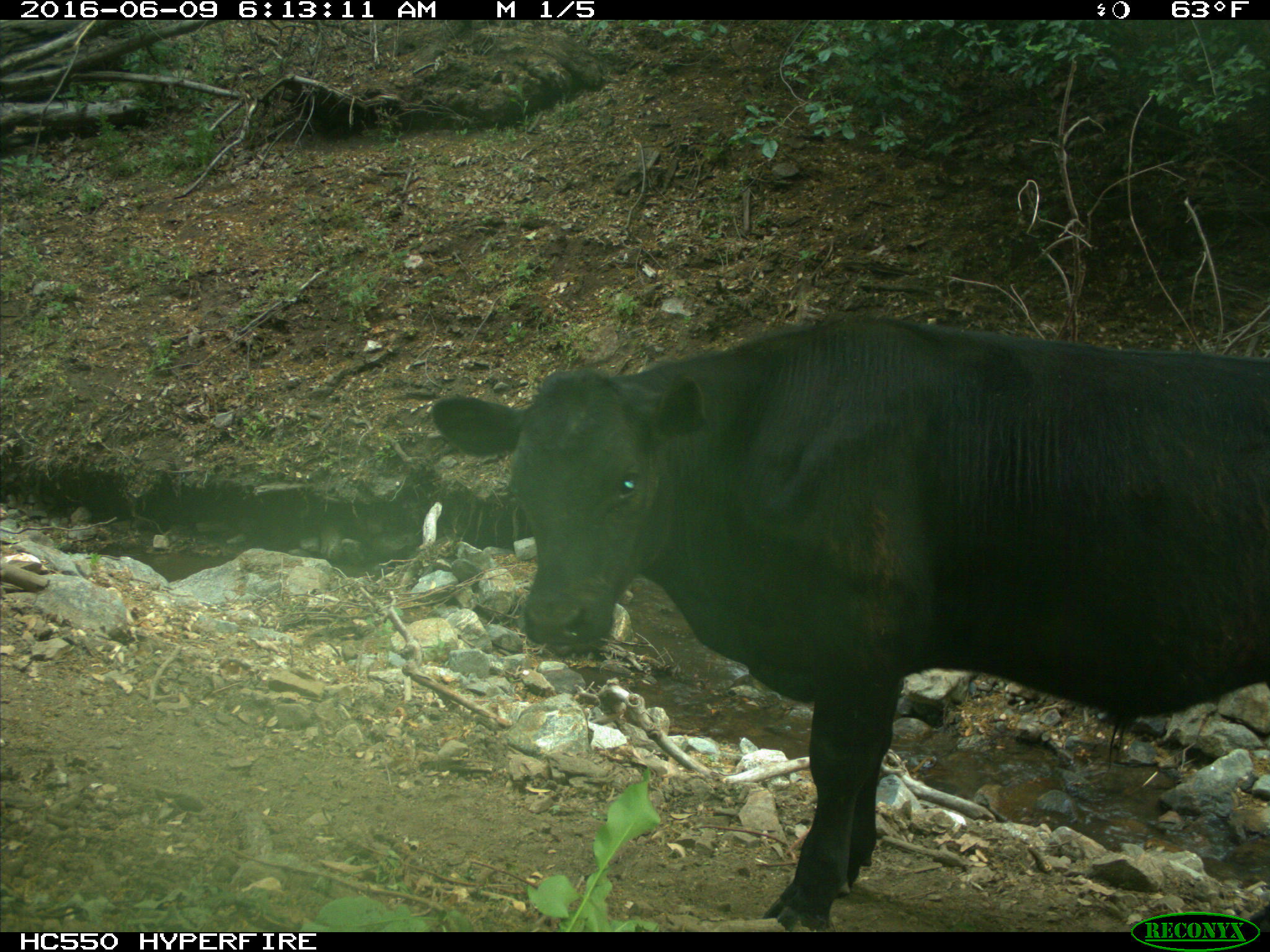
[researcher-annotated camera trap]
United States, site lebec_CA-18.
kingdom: Animalia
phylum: Chordata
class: Mammalia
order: Artiodactyla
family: Bovidae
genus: Bos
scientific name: Bos taurus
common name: domestic cow